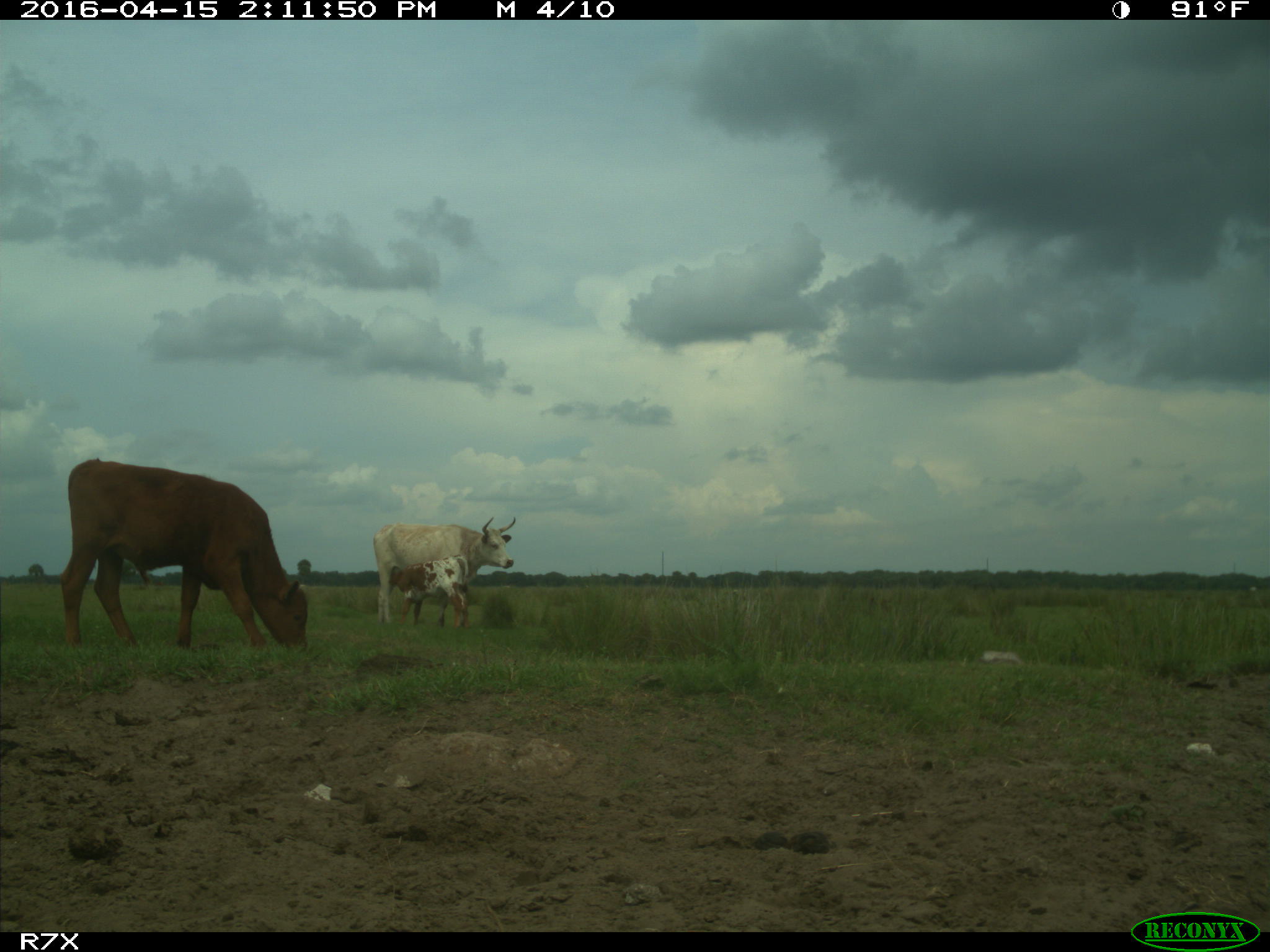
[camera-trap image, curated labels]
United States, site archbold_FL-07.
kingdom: Animalia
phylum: Chordata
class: Mammalia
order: Artiodactyla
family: Bovidae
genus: Bos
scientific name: Bos taurus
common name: domestic cow